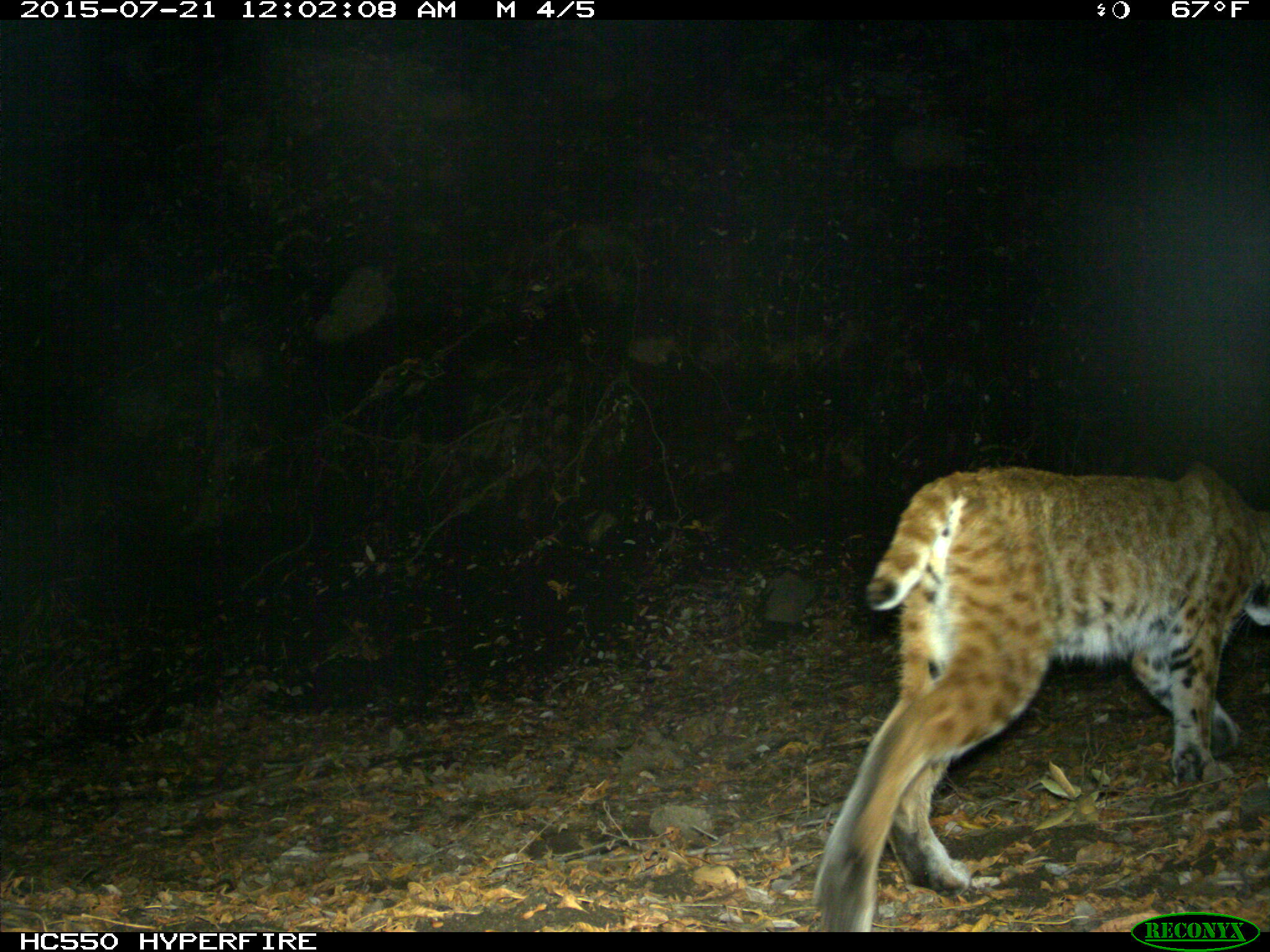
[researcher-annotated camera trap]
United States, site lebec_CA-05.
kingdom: Animalia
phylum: Chordata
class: Mammalia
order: Carnivora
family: Felidae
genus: Lynx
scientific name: Lynx rufus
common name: bobcat